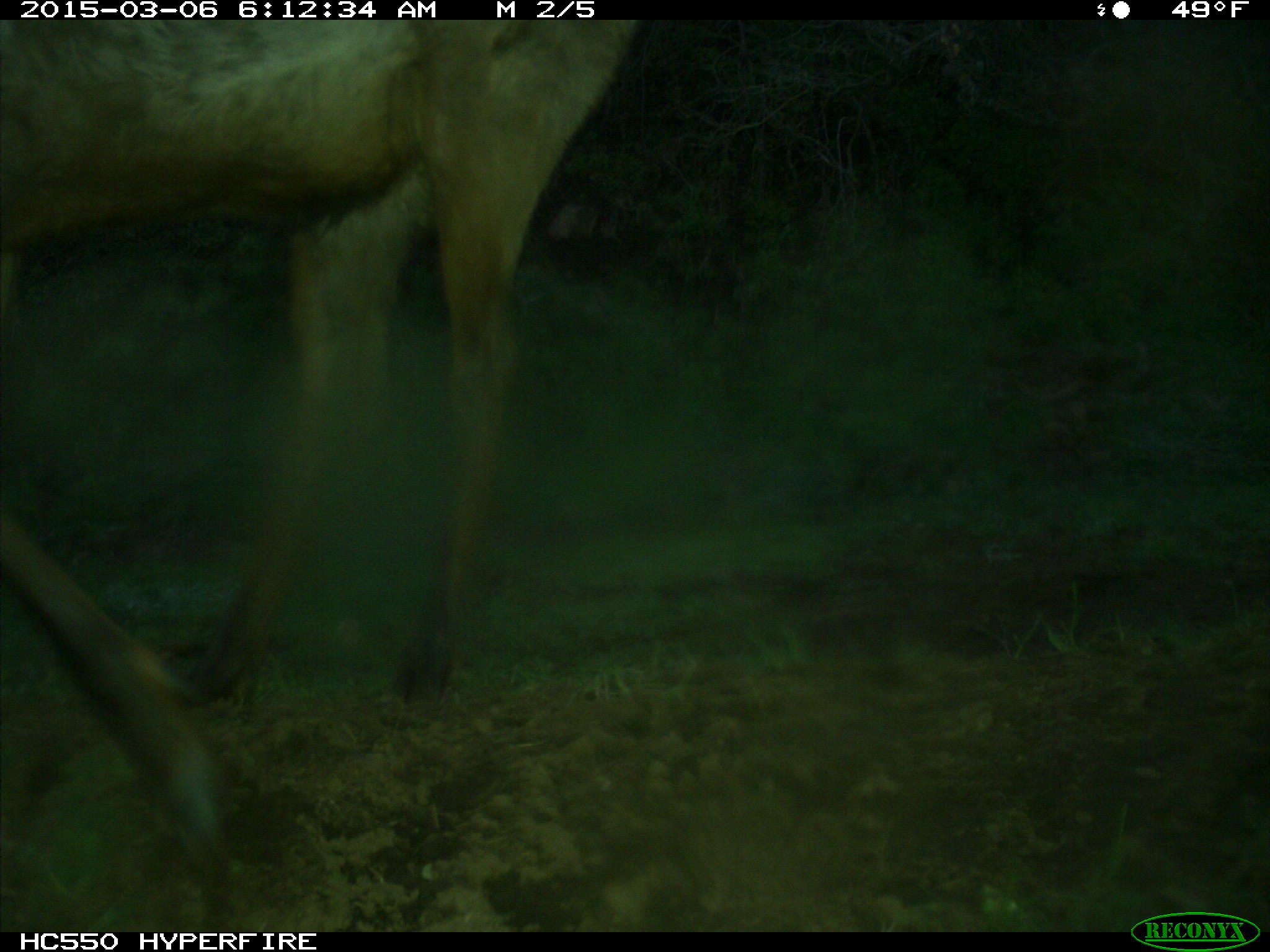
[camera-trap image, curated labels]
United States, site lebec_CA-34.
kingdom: Animalia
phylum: Chordata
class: Mammalia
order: Artiodactyla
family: Cervidae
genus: Cervus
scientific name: Cervus canadensis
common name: elk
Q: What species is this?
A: Cervus canadensis (elk).